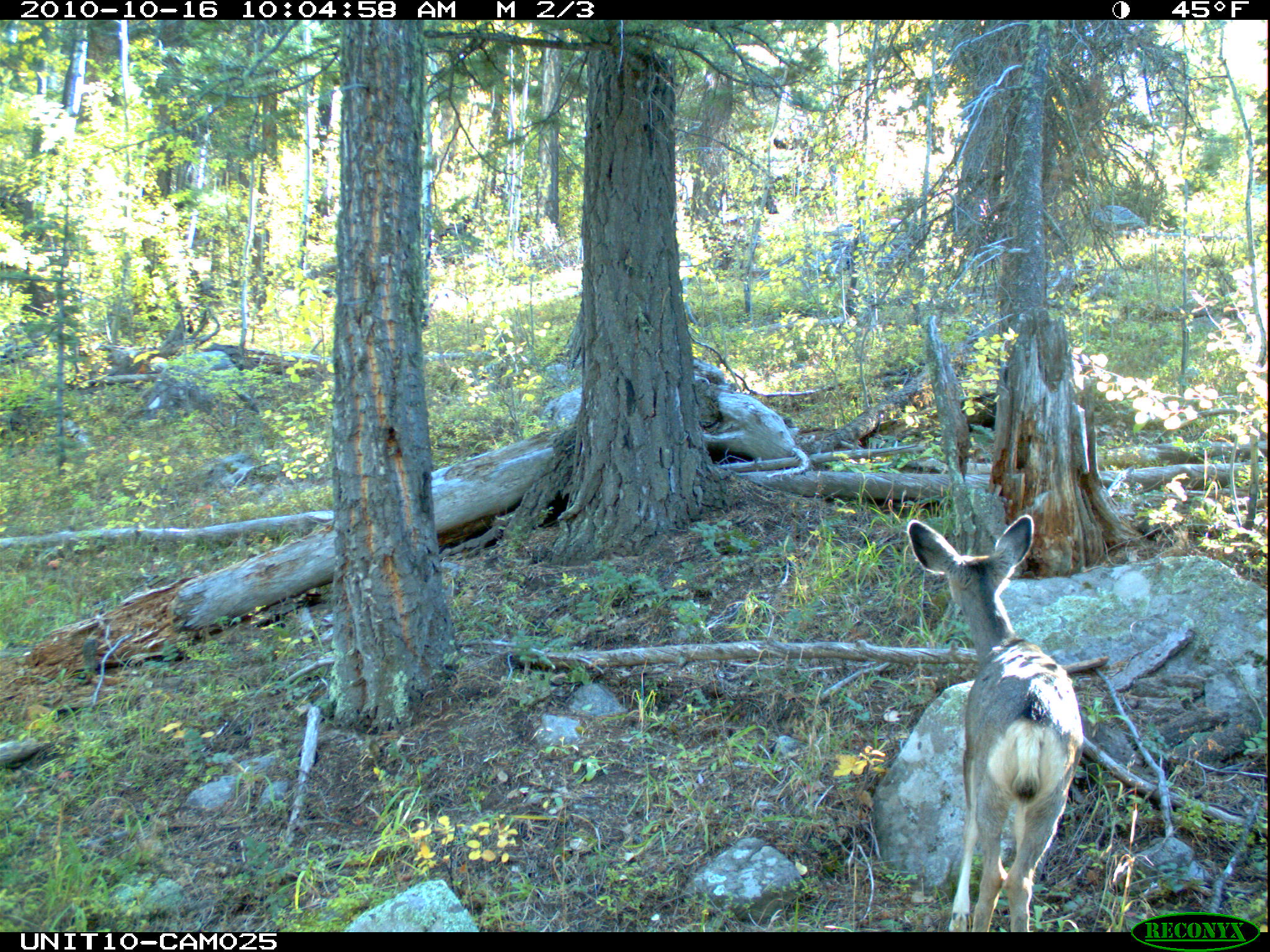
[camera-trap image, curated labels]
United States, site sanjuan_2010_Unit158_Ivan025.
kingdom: Animalia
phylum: Chordata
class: Mammalia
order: Artiodactyla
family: Cervidae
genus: Odocoileus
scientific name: Odocoileus hemionus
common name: mule deer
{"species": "Odocoileus hemionus (mule deer)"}